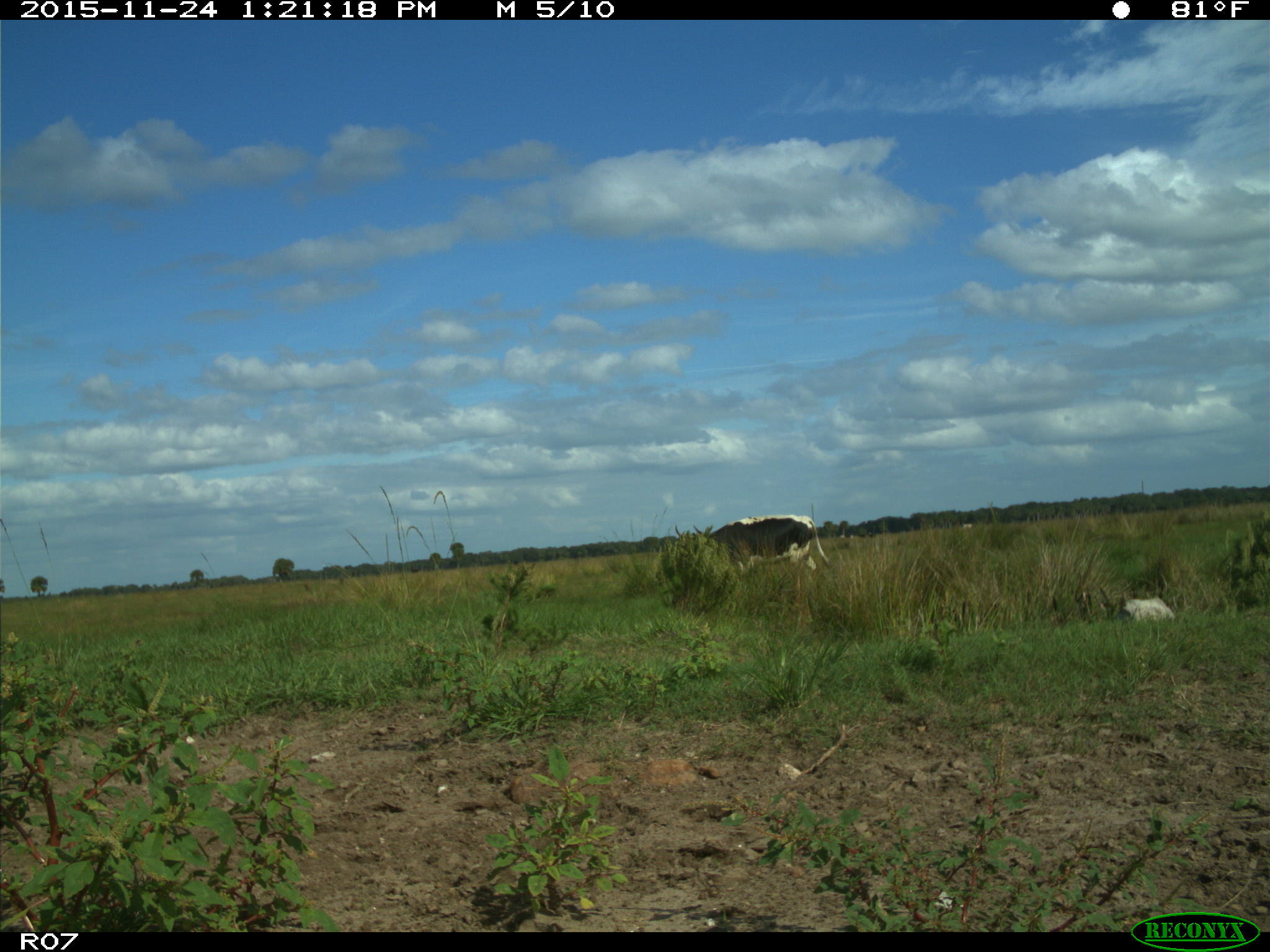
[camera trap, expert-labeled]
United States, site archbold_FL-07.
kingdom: Animalia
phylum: Chordata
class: Mammalia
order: Artiodactyla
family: Bovidae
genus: Bos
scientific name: Bos taurus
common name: domestic cow